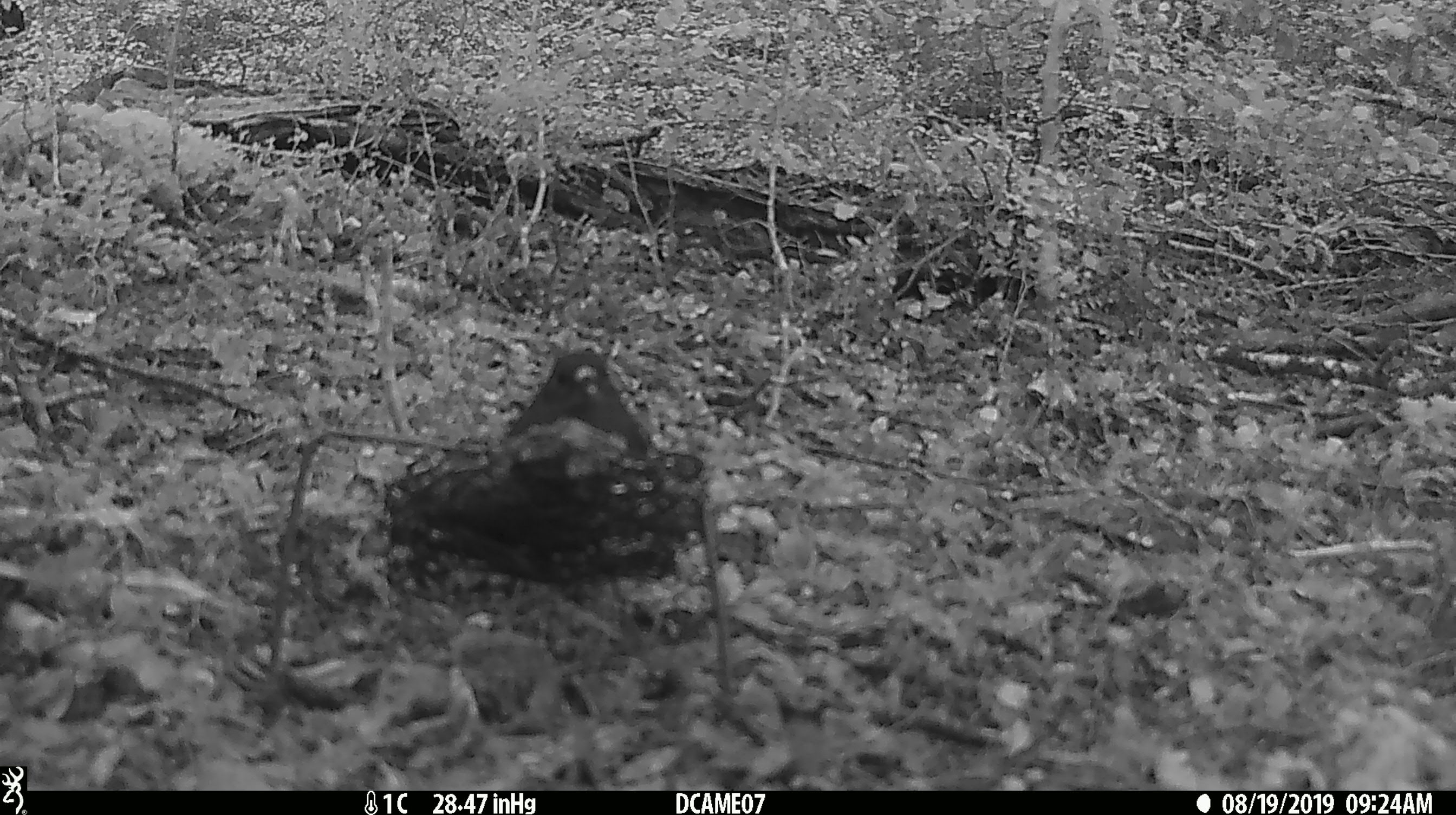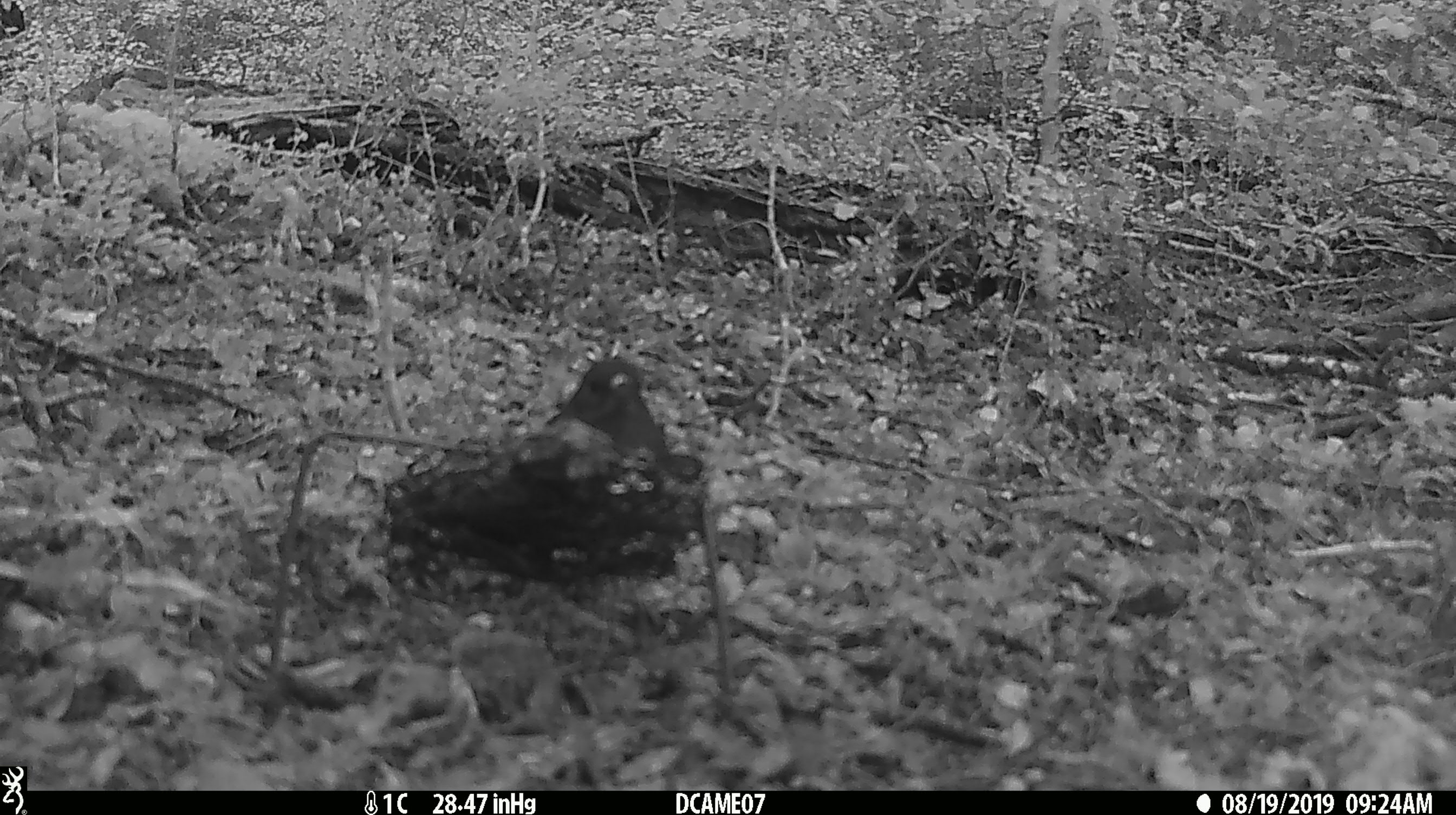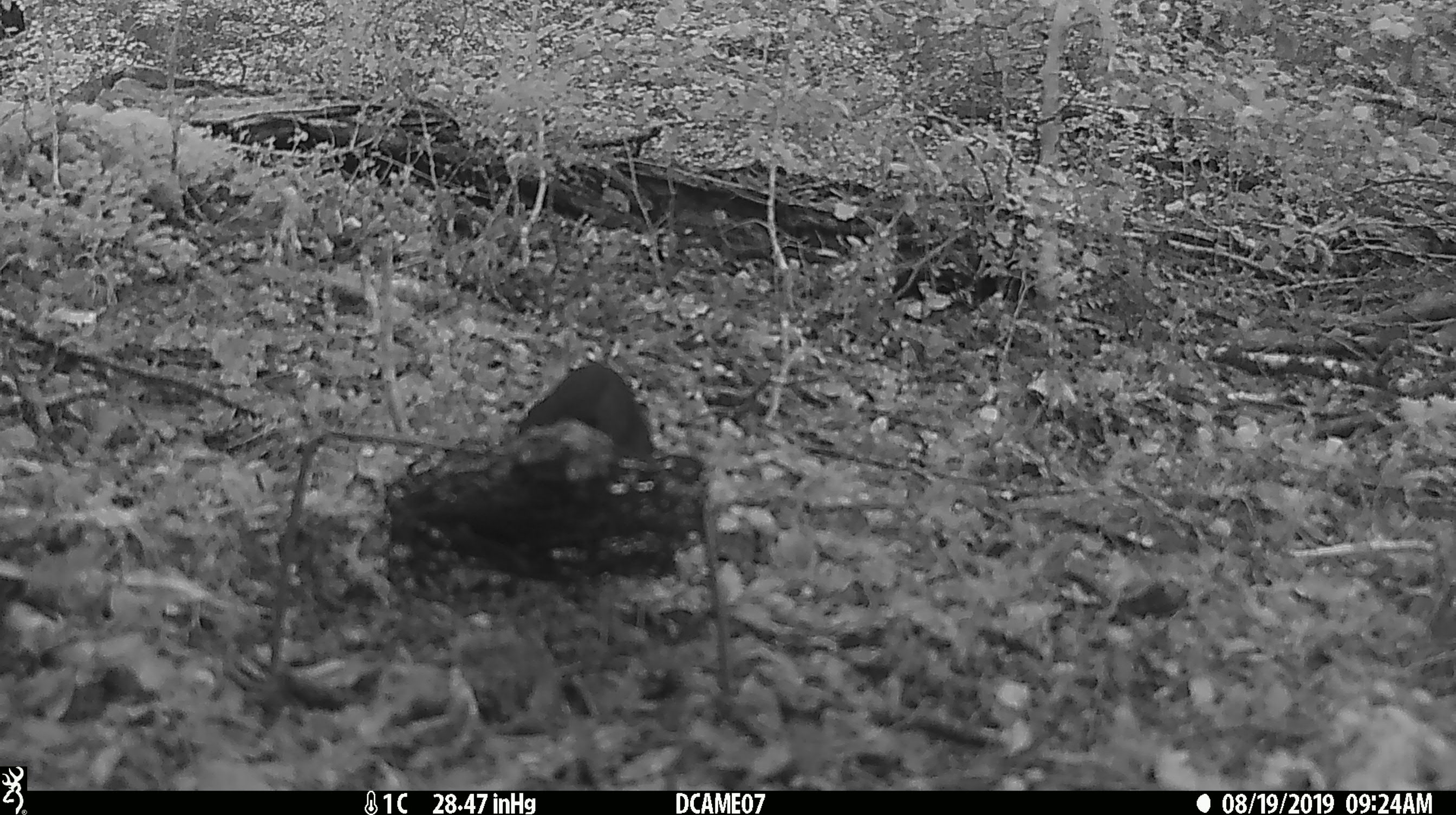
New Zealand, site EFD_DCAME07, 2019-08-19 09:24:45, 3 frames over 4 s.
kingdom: Animalia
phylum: Chordata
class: Aves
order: Passeriformes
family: Petroicidae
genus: Petroica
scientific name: Petroica australis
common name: new zealand robin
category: robin